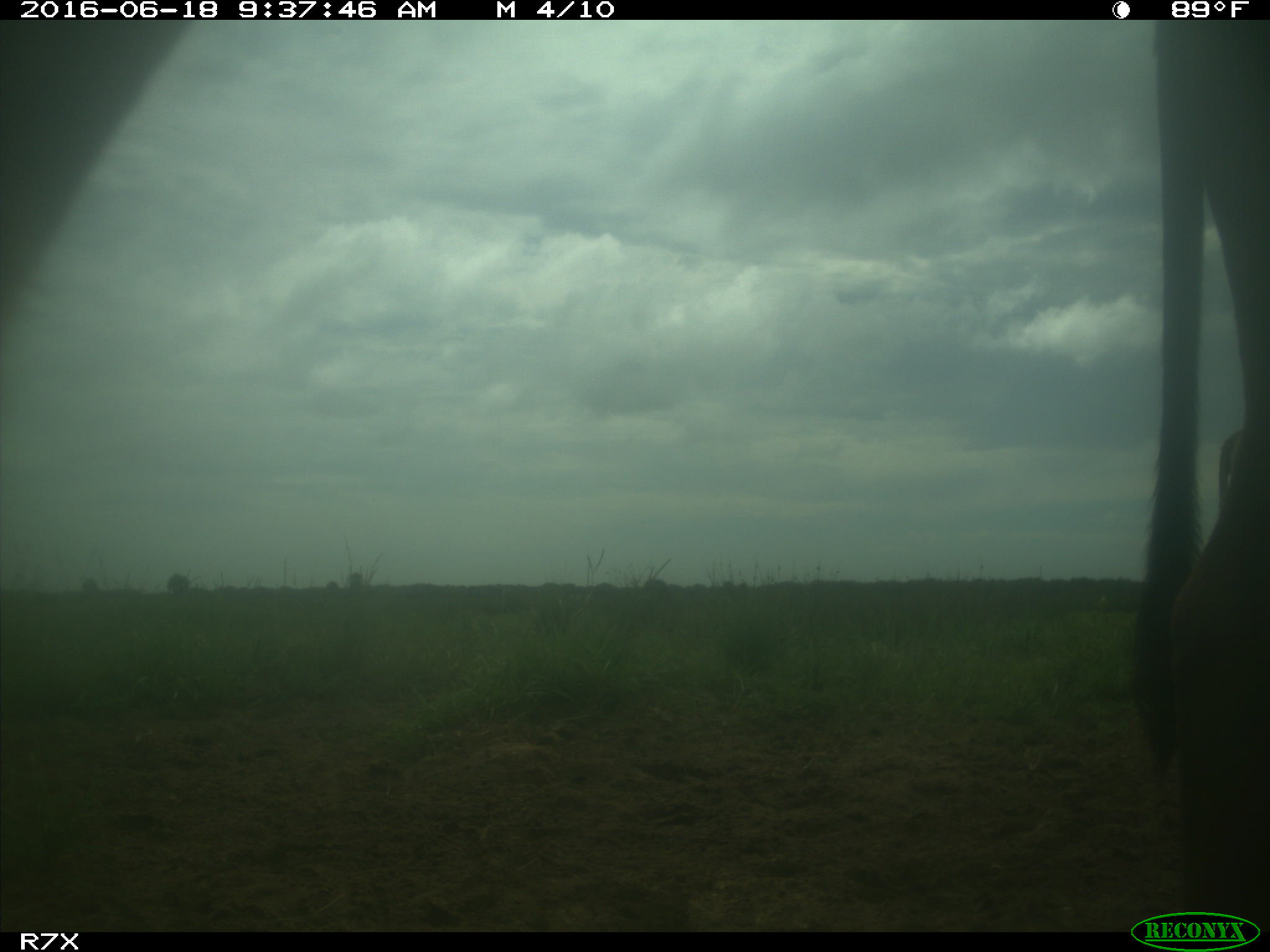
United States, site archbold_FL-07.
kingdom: Animalia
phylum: Chordata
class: Mammalia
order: Artiodactyla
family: Bovidae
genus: Bos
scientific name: Bos taurus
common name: domestic cow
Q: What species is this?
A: Bos taurus (domestic cow).